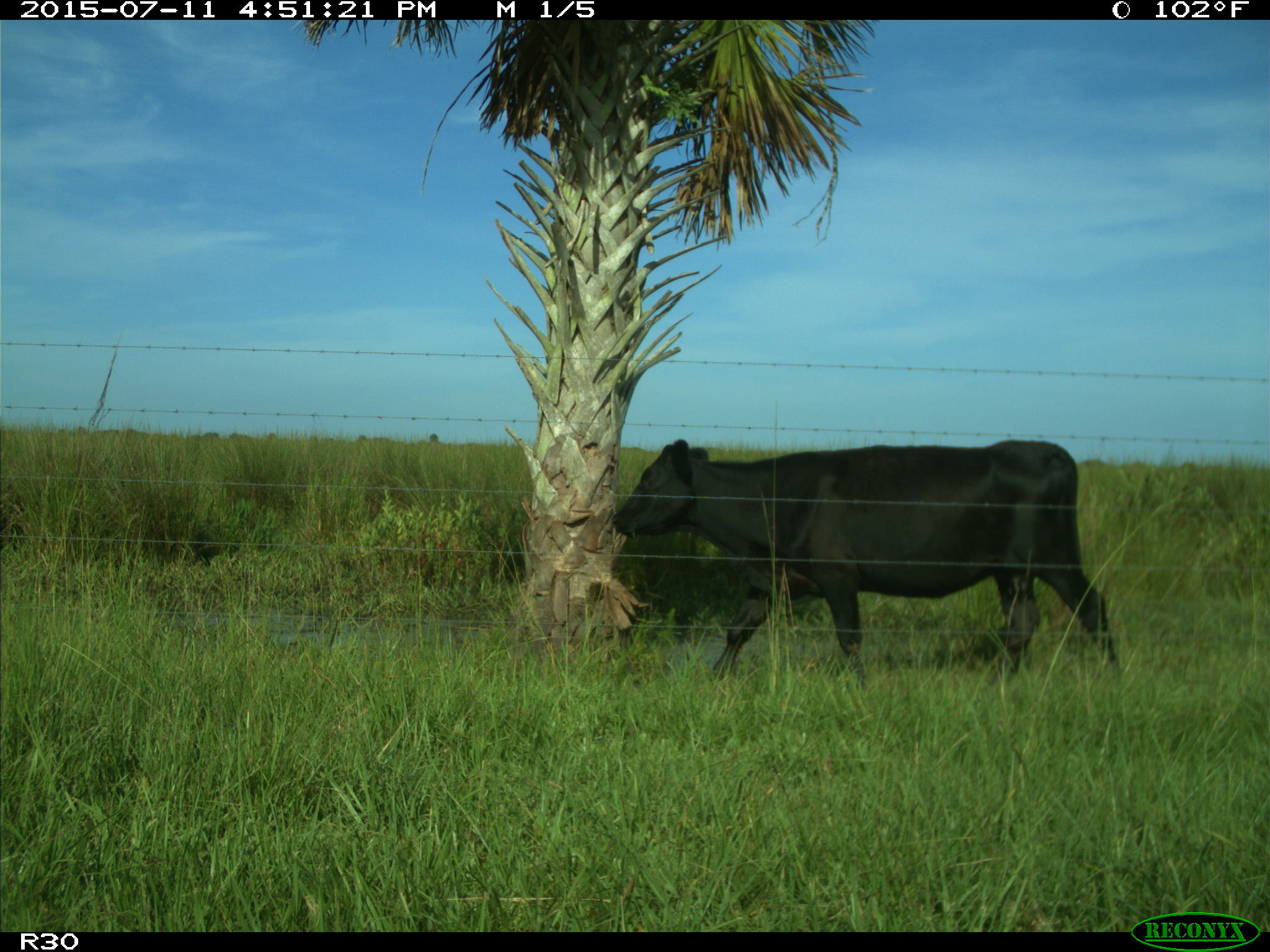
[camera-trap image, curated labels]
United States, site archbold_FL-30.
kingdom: Animalia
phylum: Chordata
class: Mammalia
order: Artiodactyla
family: Bovidae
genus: Bos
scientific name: Bos taurus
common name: domestic cow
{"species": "Bos taurus (domestic cow)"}